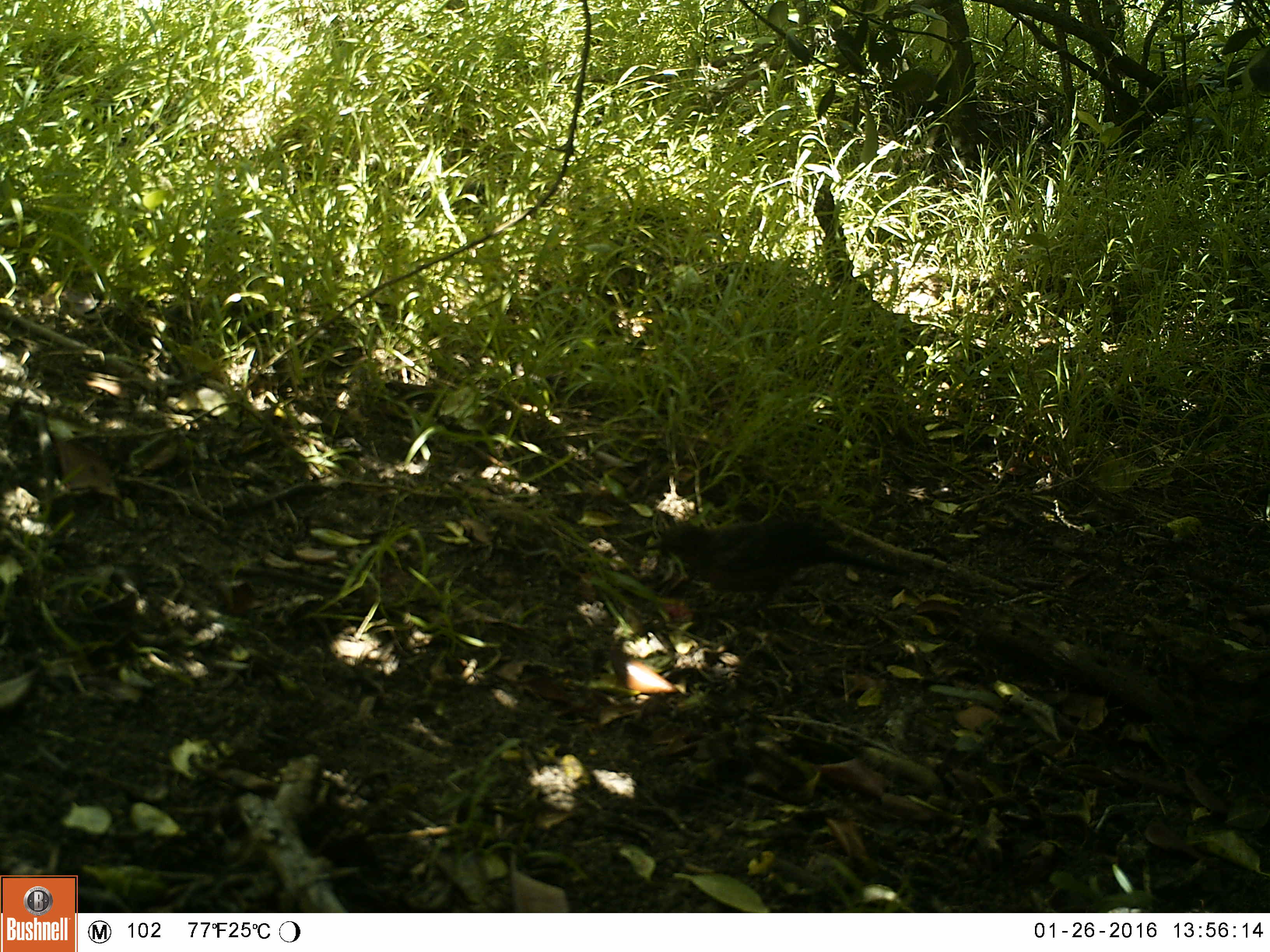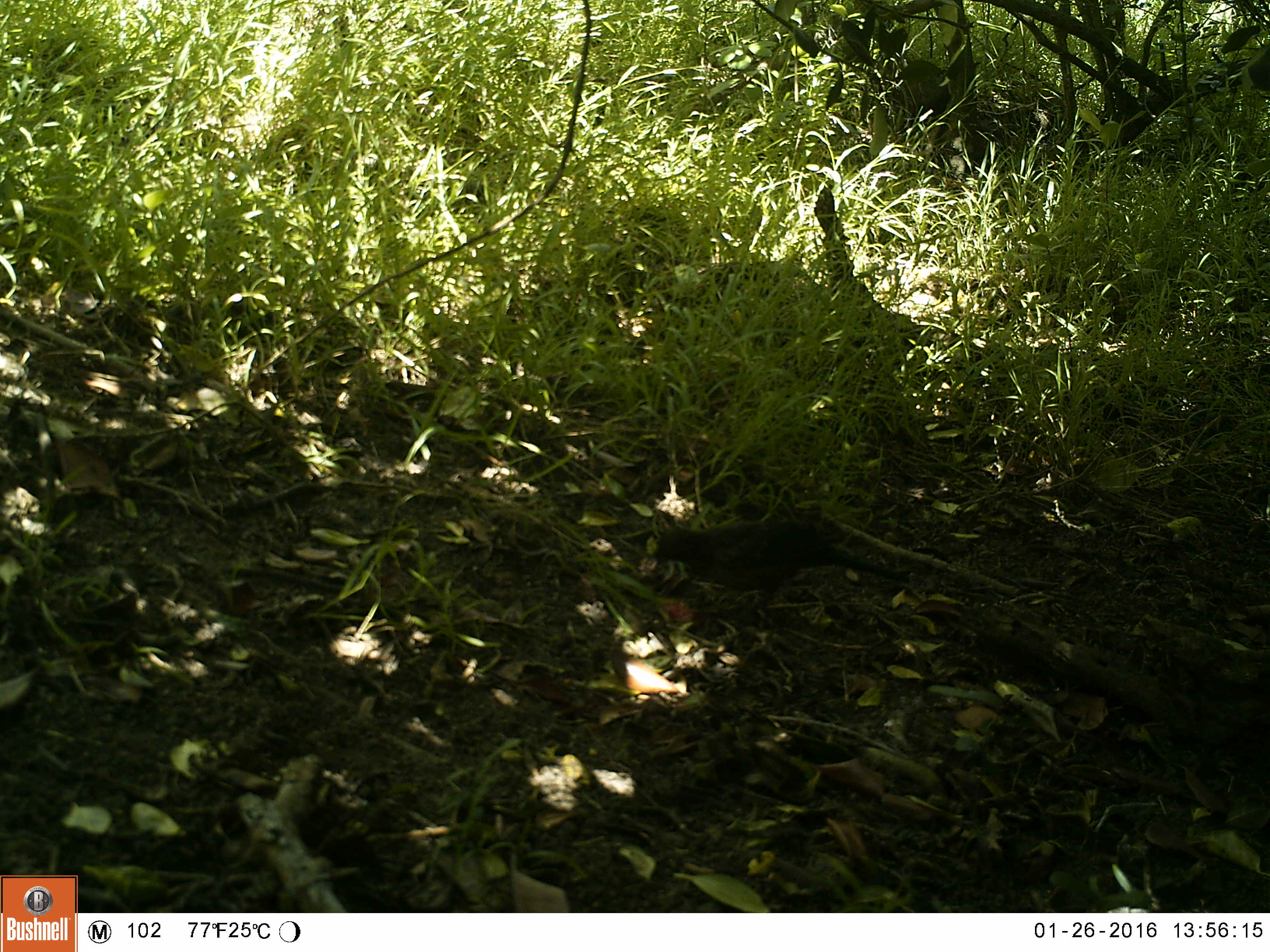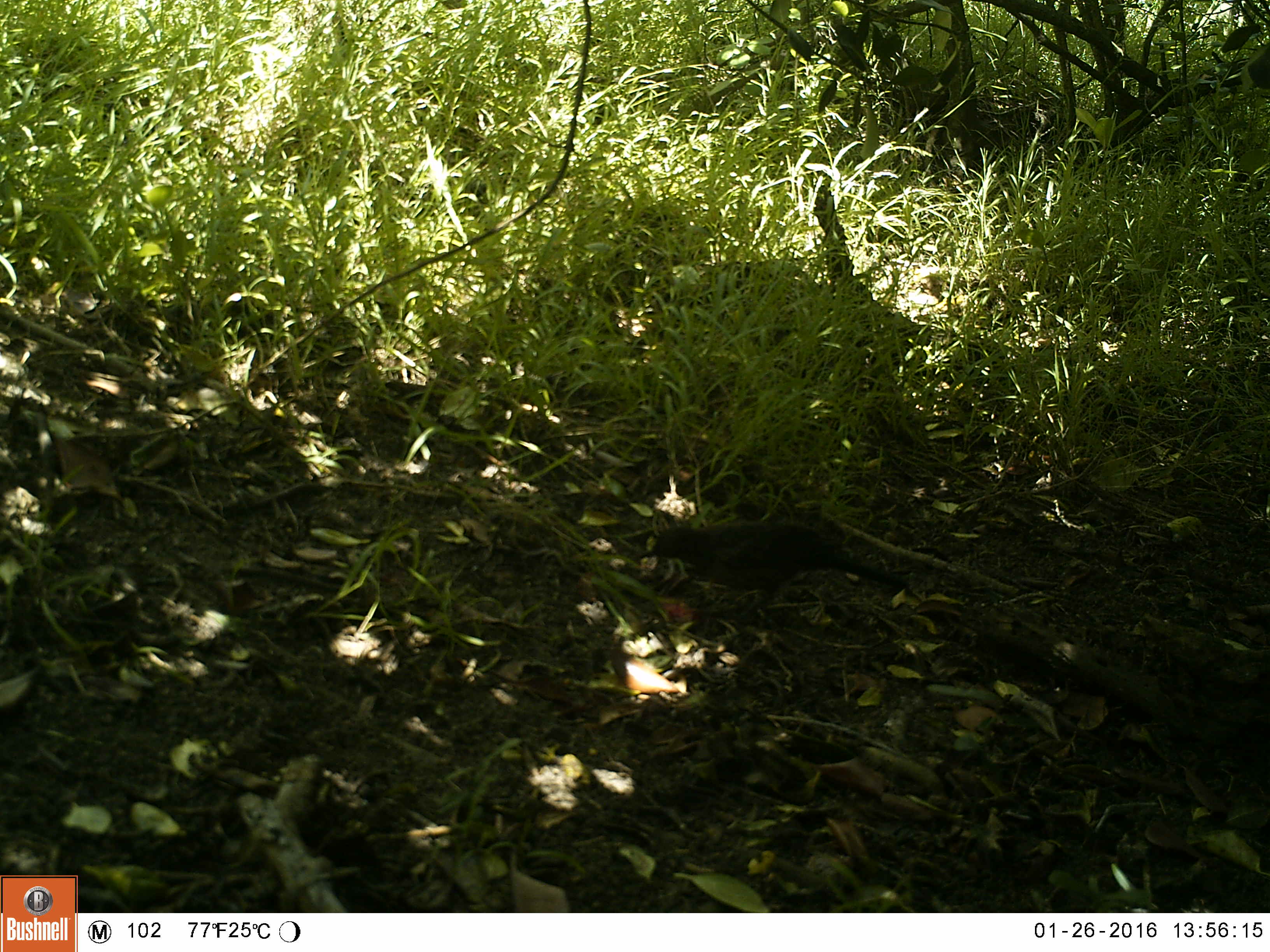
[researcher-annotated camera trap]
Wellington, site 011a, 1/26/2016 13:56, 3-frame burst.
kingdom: Animalia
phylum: Chordata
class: Aves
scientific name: Aves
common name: bird